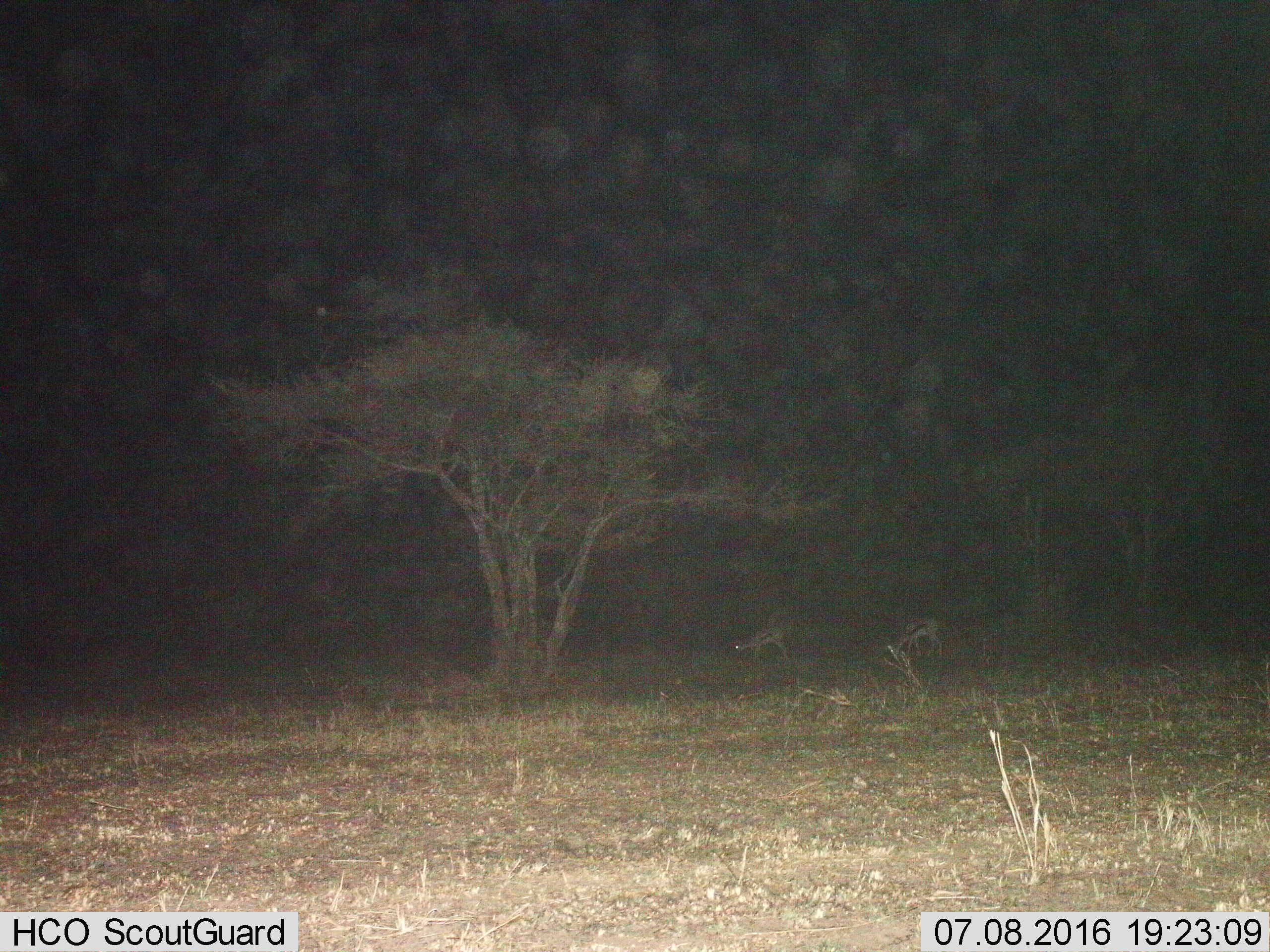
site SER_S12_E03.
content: unidentified animal